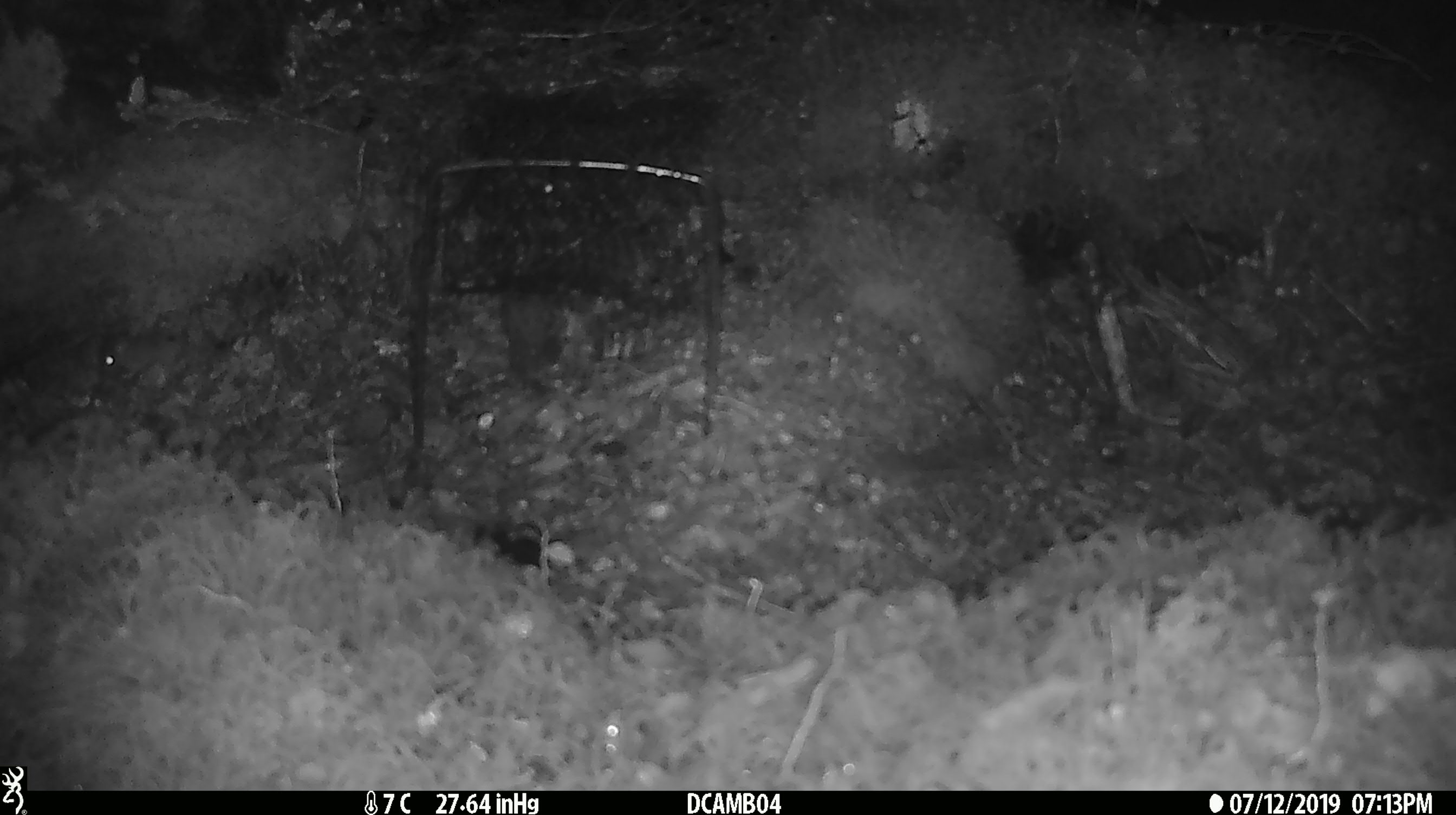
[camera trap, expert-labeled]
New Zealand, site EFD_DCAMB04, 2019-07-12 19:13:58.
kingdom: Animalia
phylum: Chordata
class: Mammalia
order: Rodentia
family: Muridae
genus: Mus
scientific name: Mus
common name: mouse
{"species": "mouse (Mus)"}